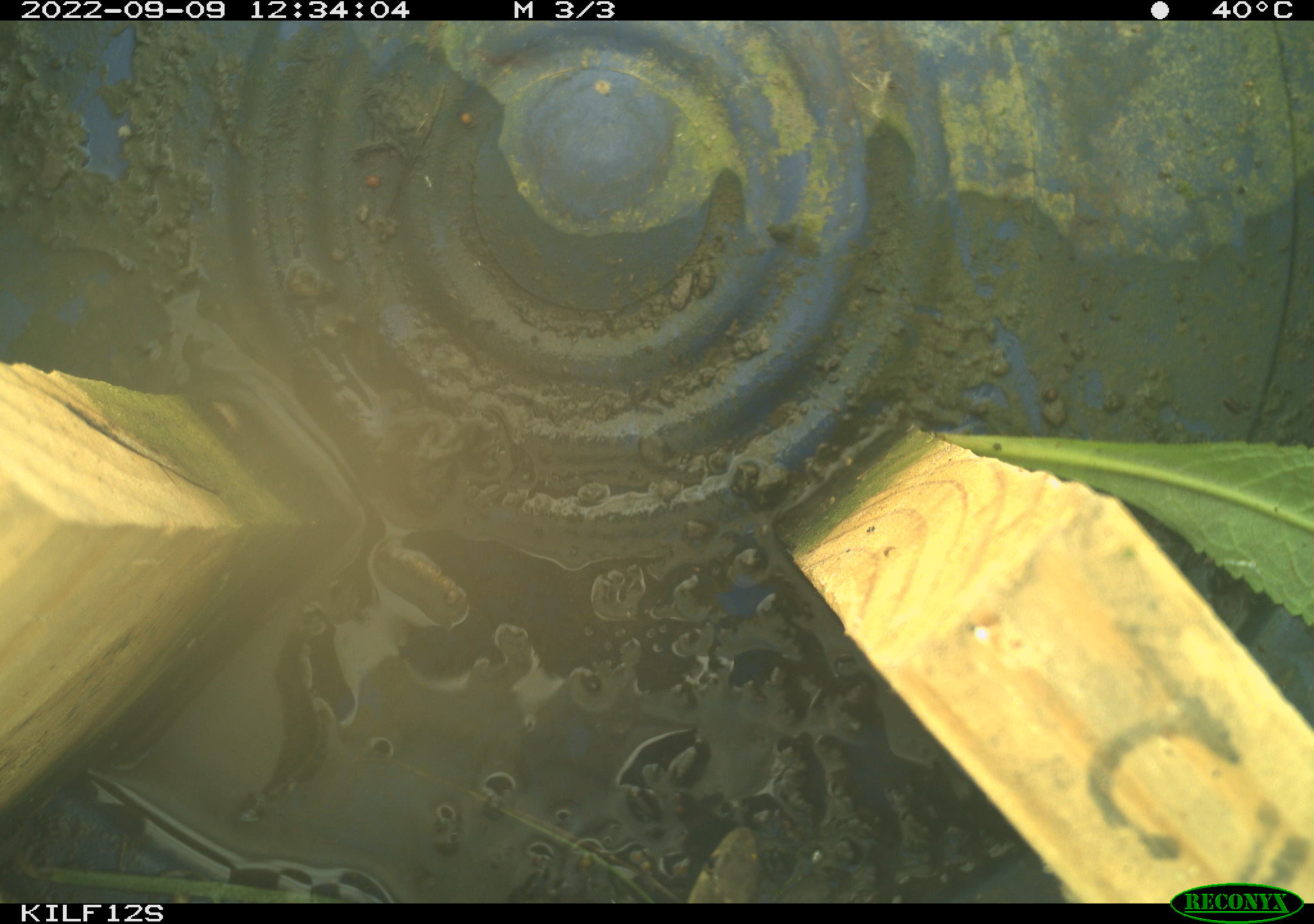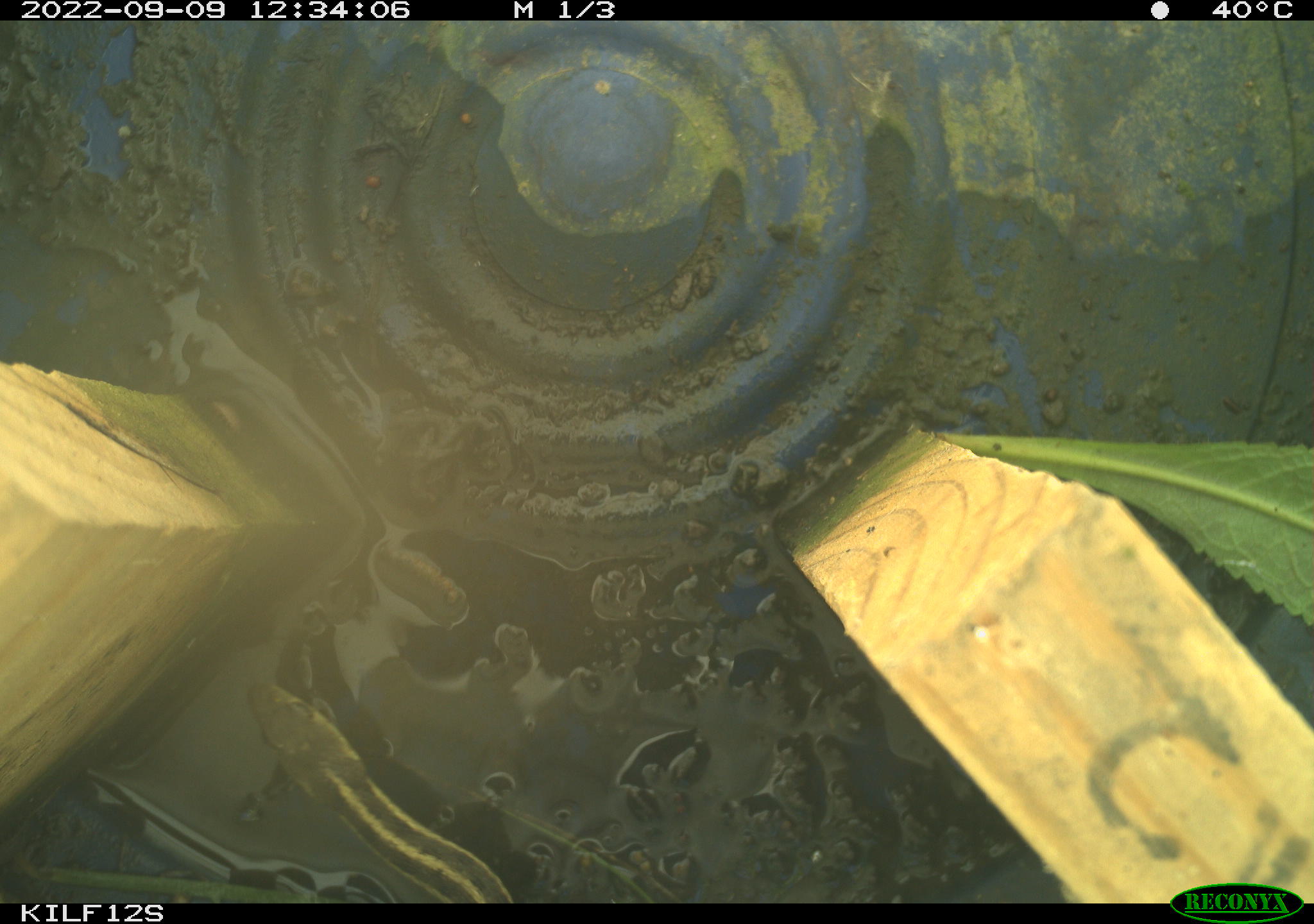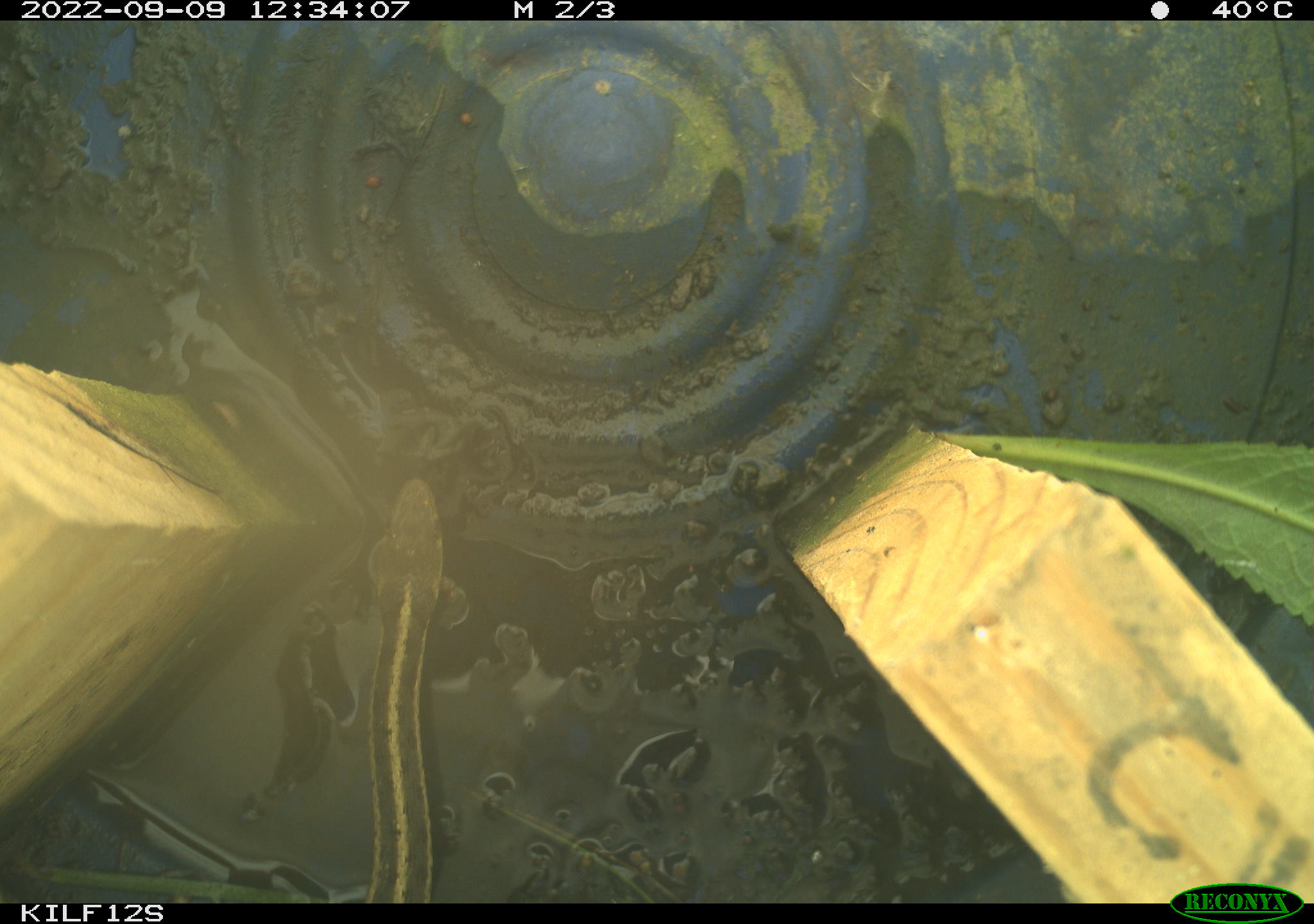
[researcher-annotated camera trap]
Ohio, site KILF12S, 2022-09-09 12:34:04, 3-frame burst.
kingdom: Animalia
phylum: Chordata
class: Reptilia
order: Squamata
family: Colubridae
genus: Thamnophis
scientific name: Thamnophis sirtalis sirtalis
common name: eastern gartersnake